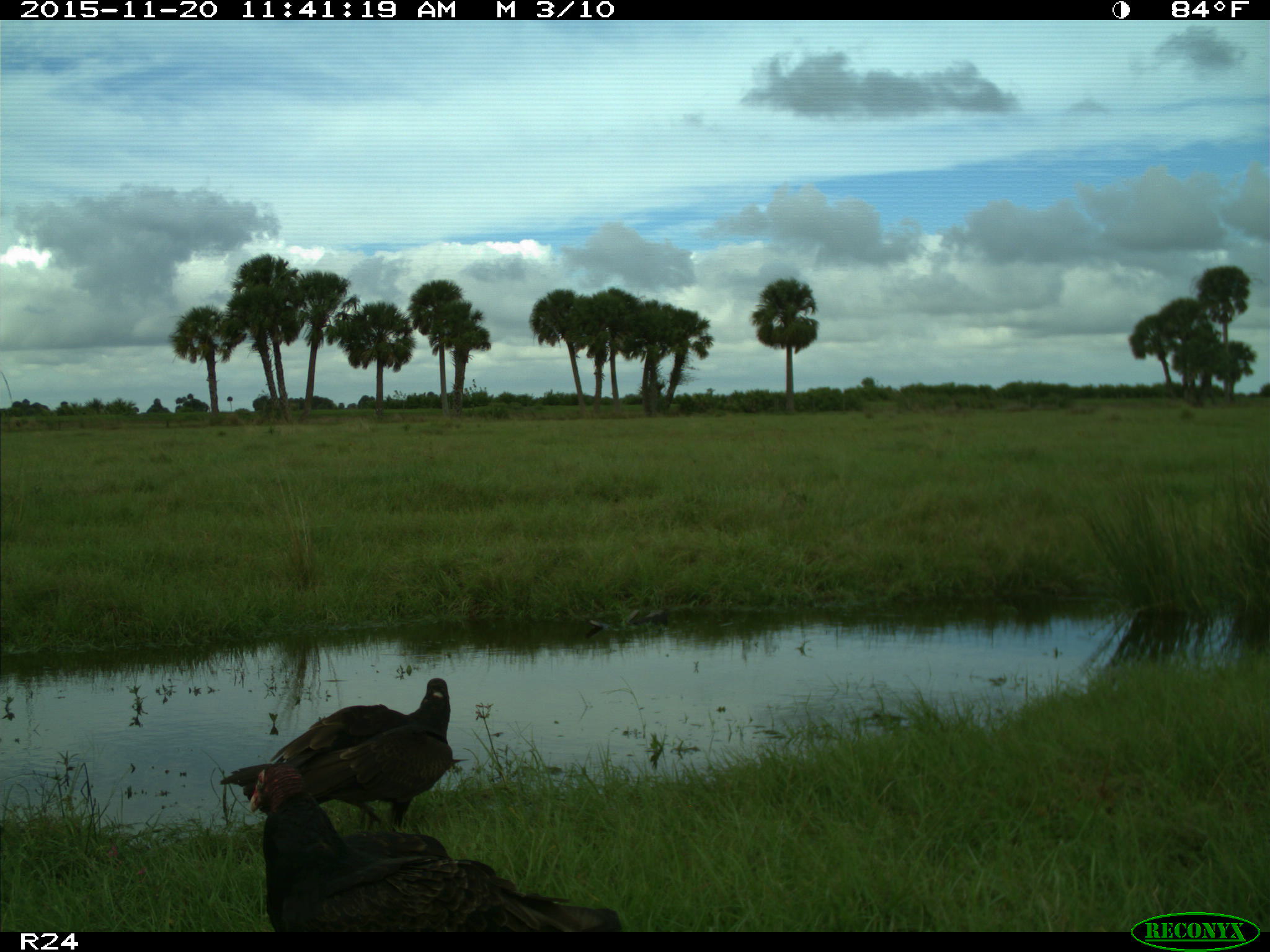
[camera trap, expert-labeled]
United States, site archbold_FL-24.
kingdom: Animalia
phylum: Chordata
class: Aves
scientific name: Aves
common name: birds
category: unidentified bird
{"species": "unidentified bird (birds) (Aves)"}